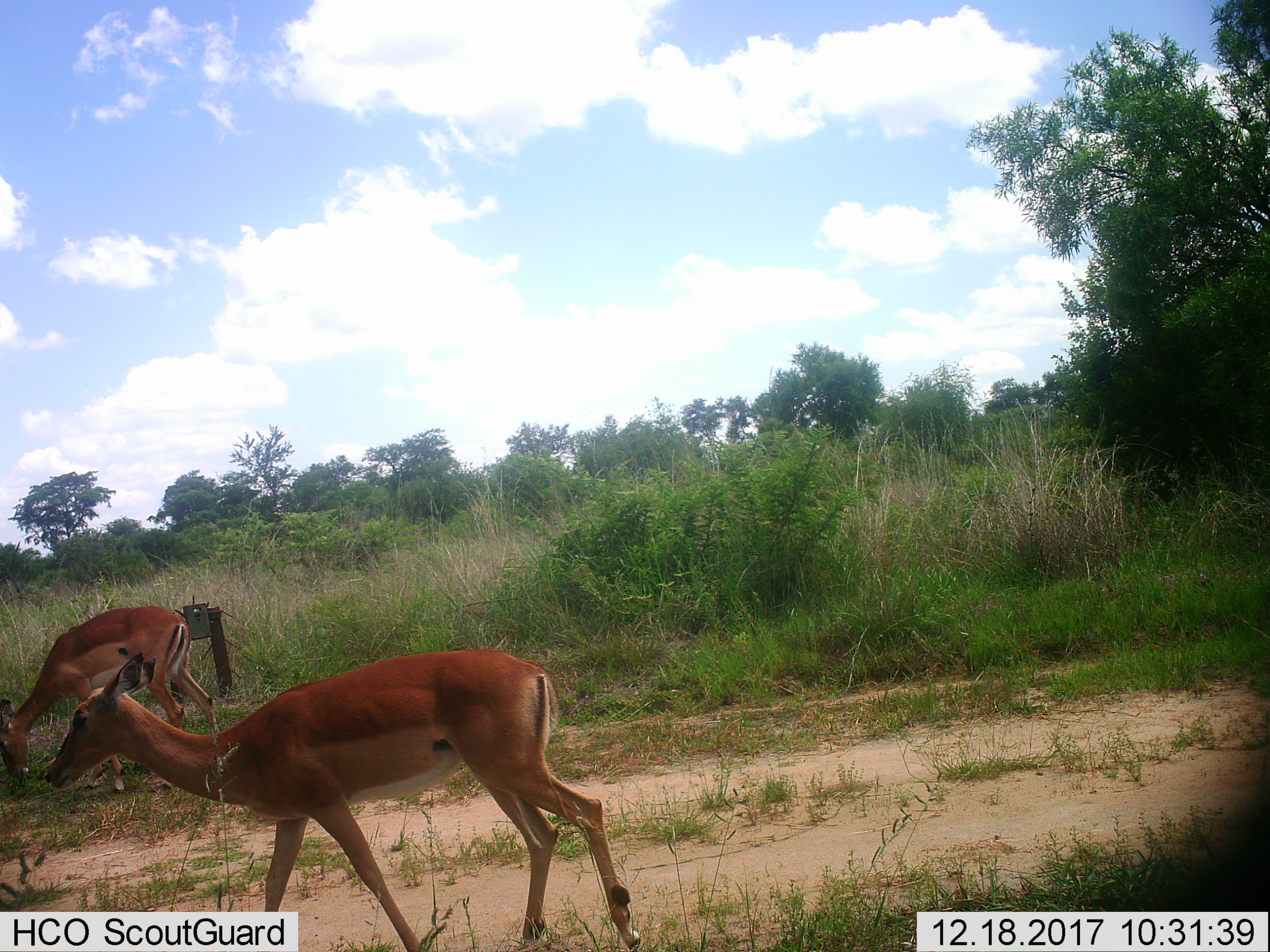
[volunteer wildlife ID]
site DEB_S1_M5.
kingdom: Animalia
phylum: Chordata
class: Mammalia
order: Artiodactyla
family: Bovidae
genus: Aepyceros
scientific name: Aepyceros melampus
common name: impala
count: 2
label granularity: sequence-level